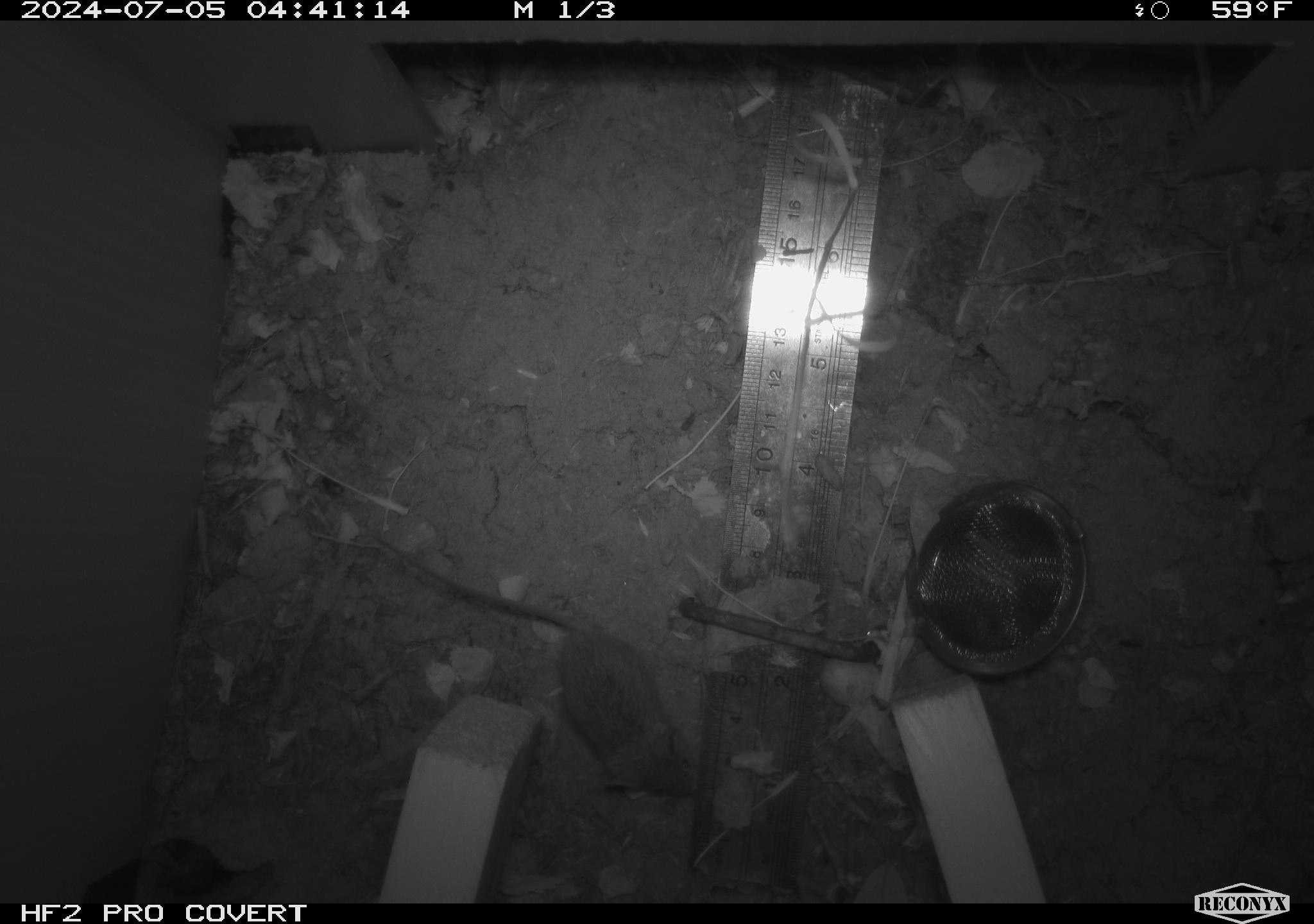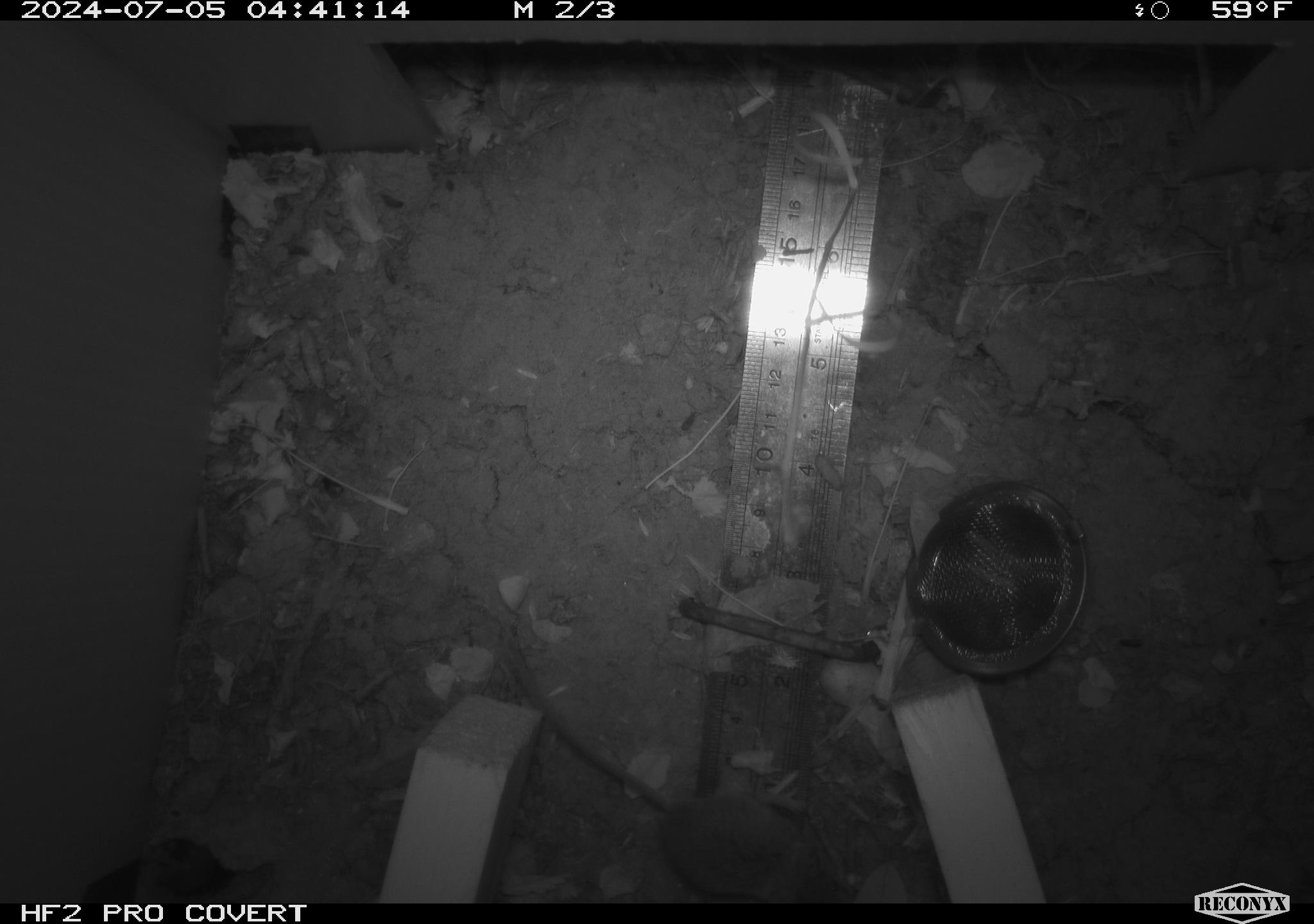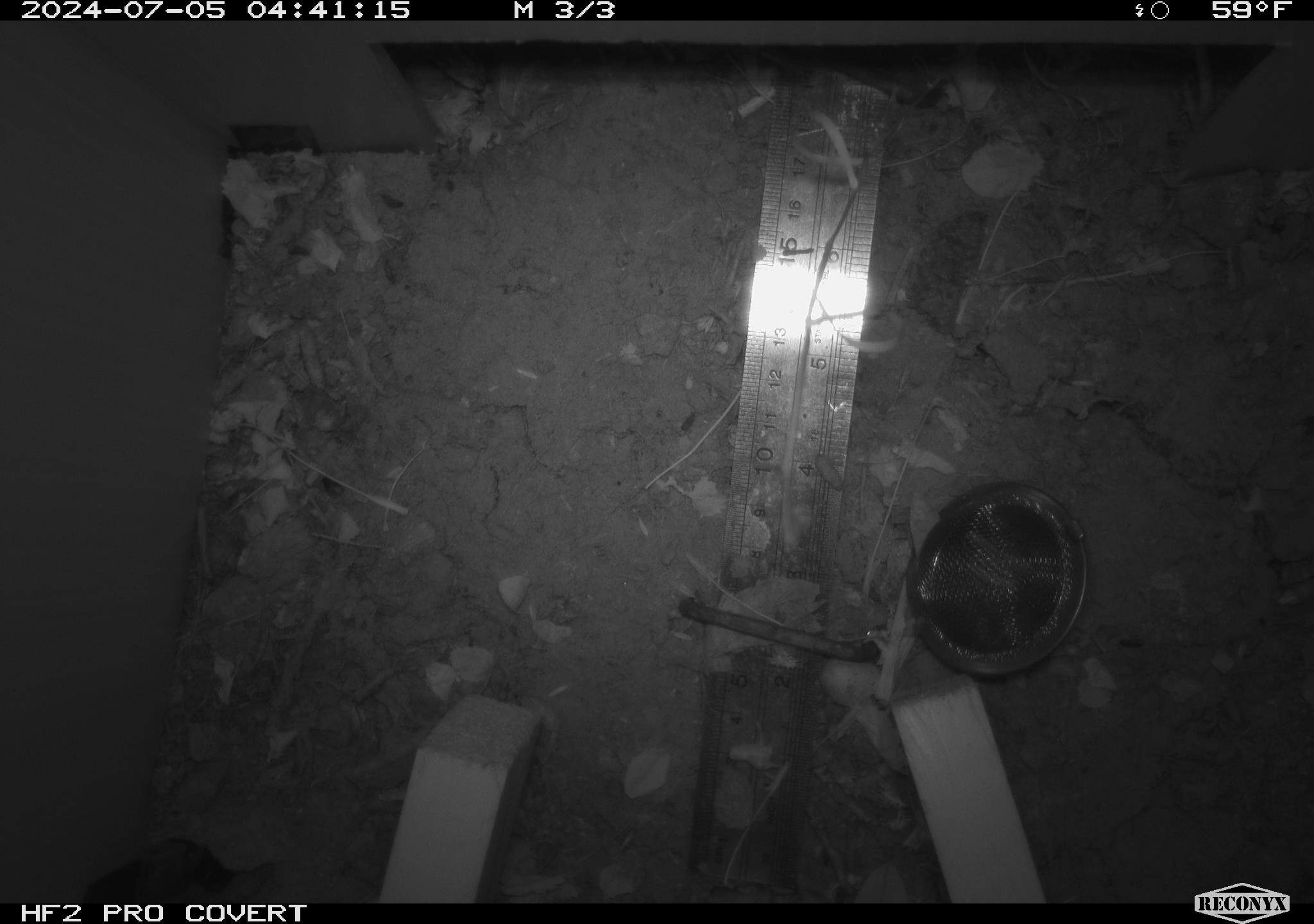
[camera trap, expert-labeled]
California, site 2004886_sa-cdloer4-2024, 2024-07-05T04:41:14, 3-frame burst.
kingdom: Animalia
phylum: Chordata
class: Mammalia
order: Rodentia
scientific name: Rodentia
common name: rodent